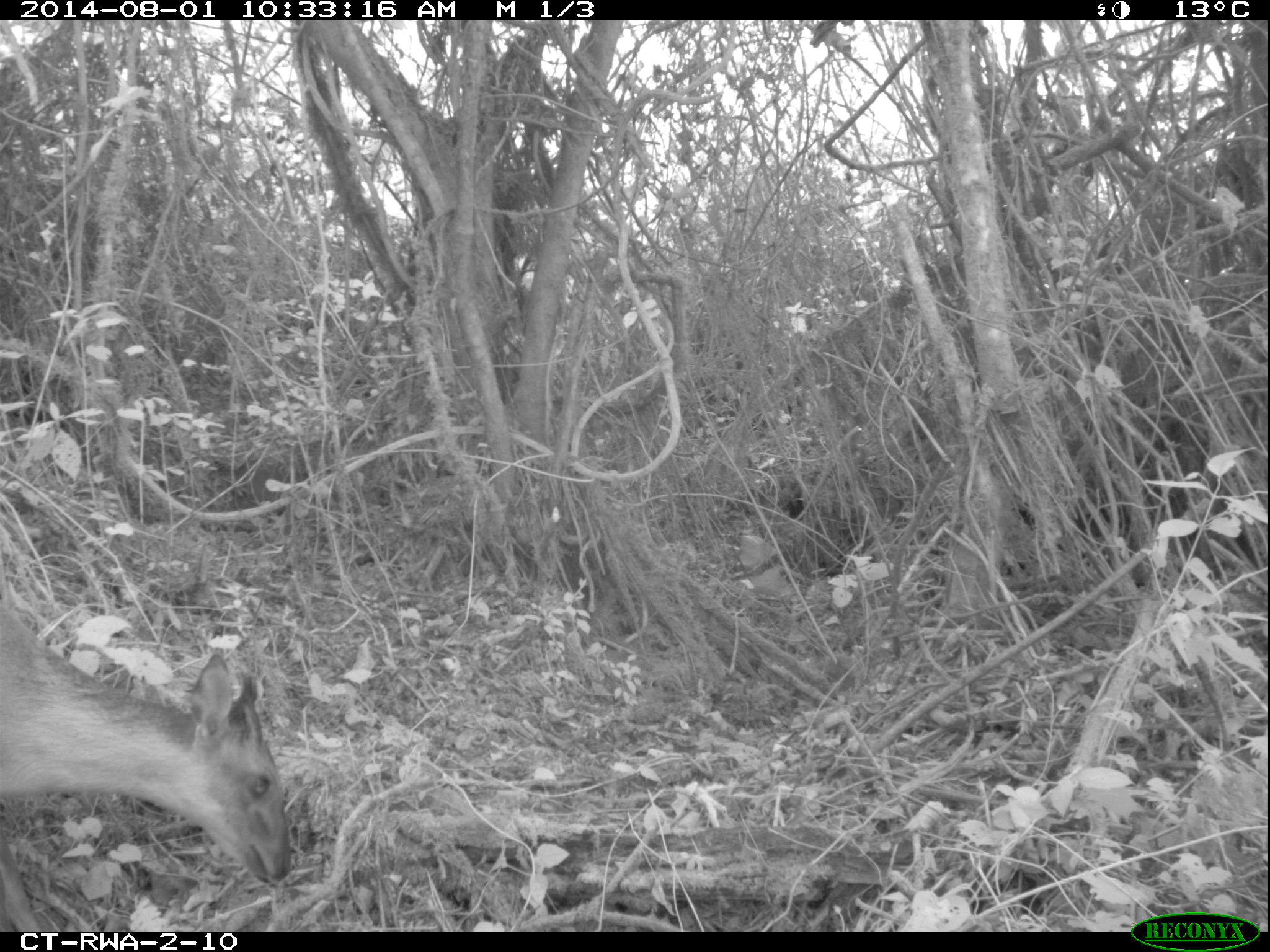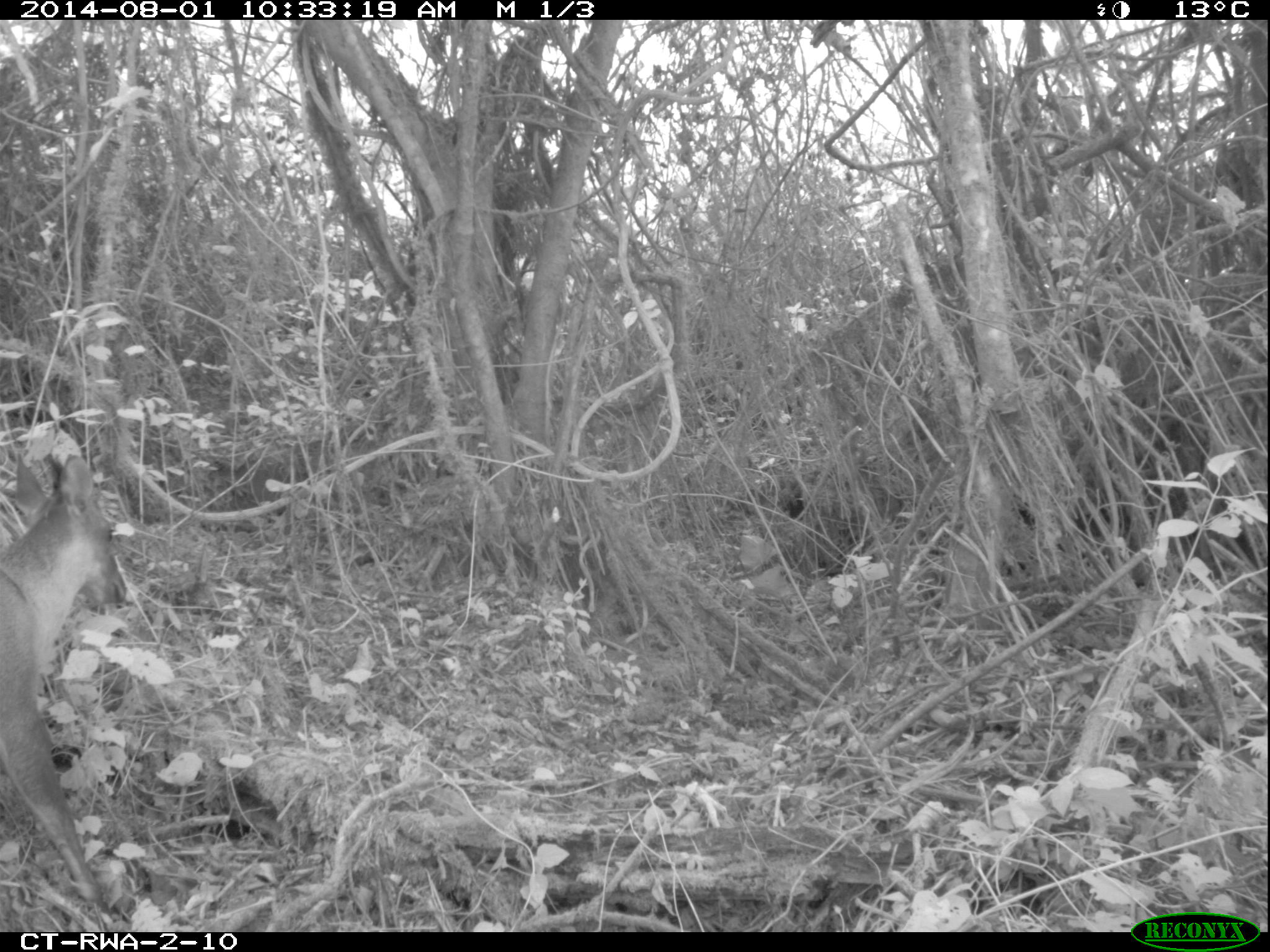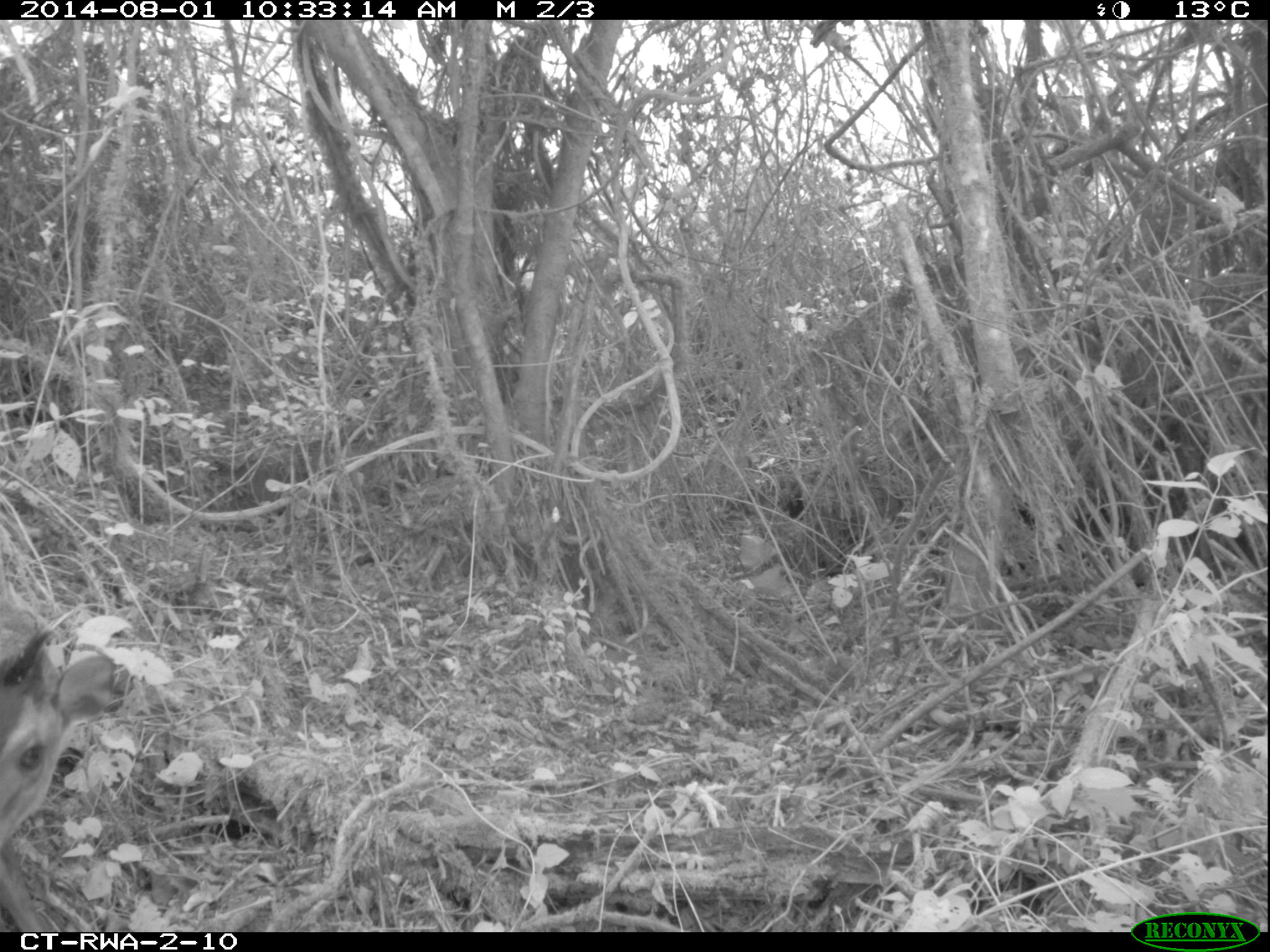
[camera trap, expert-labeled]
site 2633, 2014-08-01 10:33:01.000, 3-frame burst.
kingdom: Animalia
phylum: Chordata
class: Mammalia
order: Artiodactyla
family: Bovidae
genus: Cephalophus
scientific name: Cephalophus nigrifrons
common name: black-fronted duiker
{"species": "Cephalophus nigrifrons (black-fronted duiker)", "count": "1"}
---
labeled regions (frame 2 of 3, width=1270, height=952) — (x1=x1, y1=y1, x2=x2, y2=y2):
cephalophus nigrifrons: (x1=0, y1=446, x2=124, y2=920)